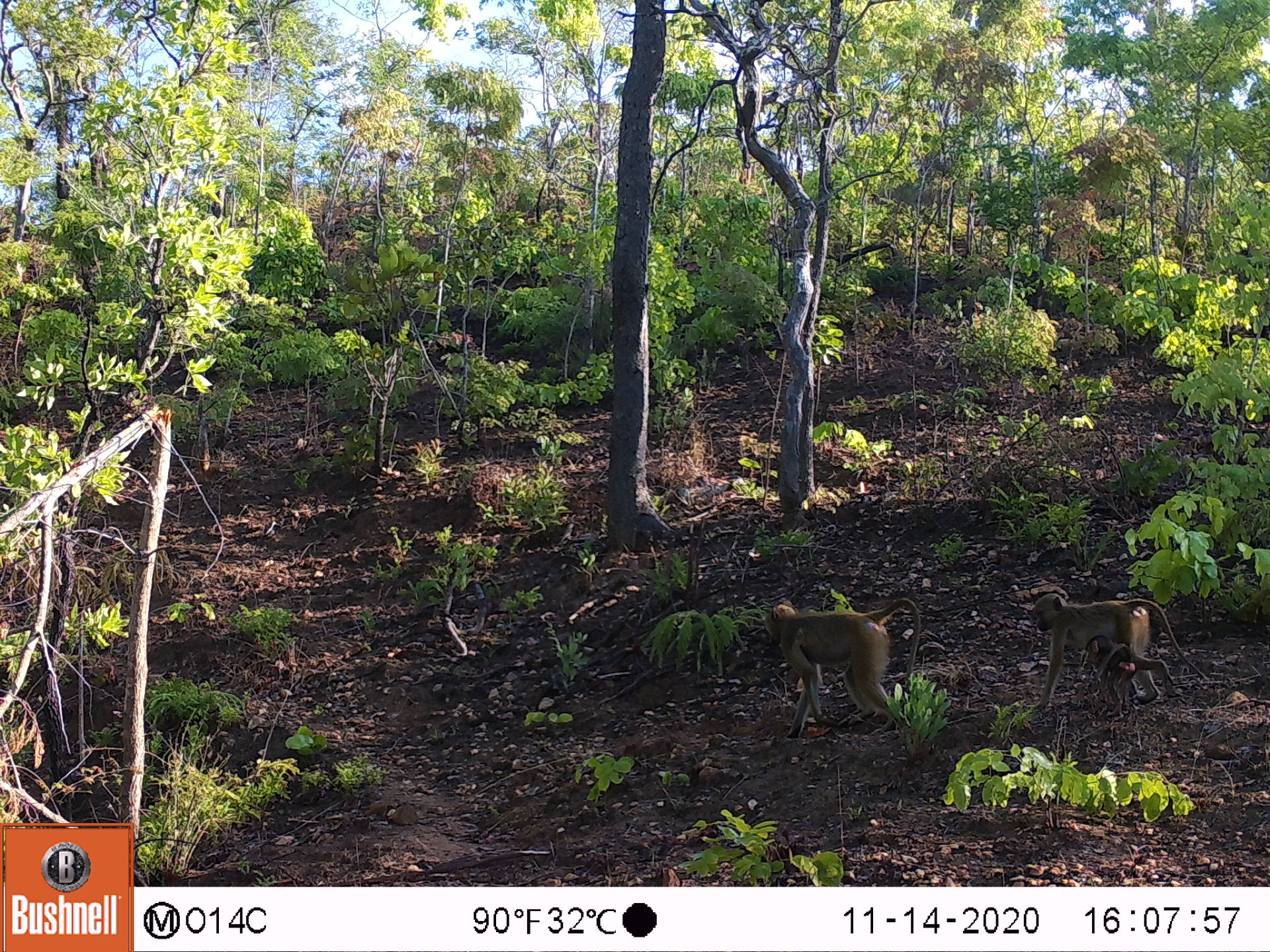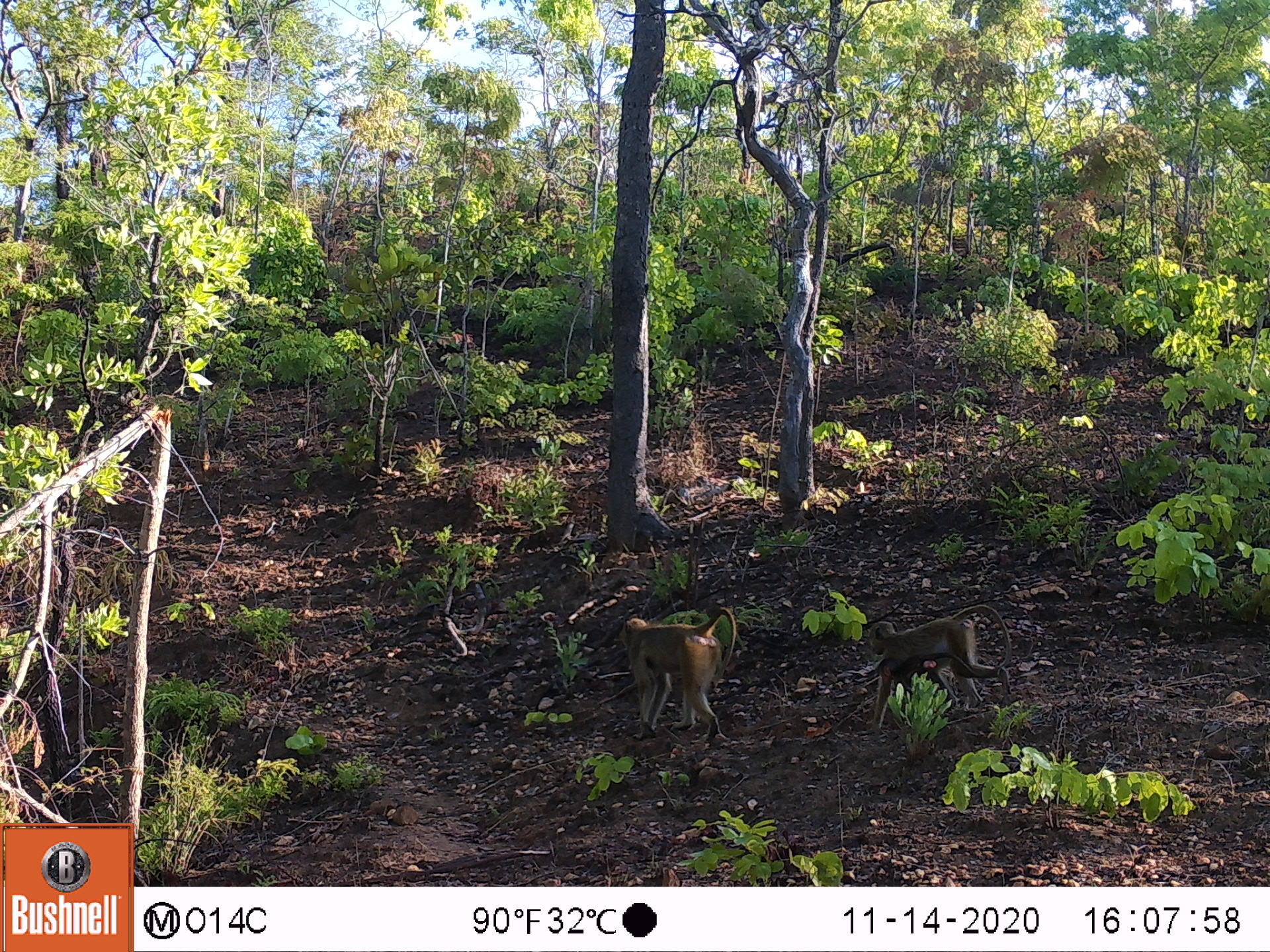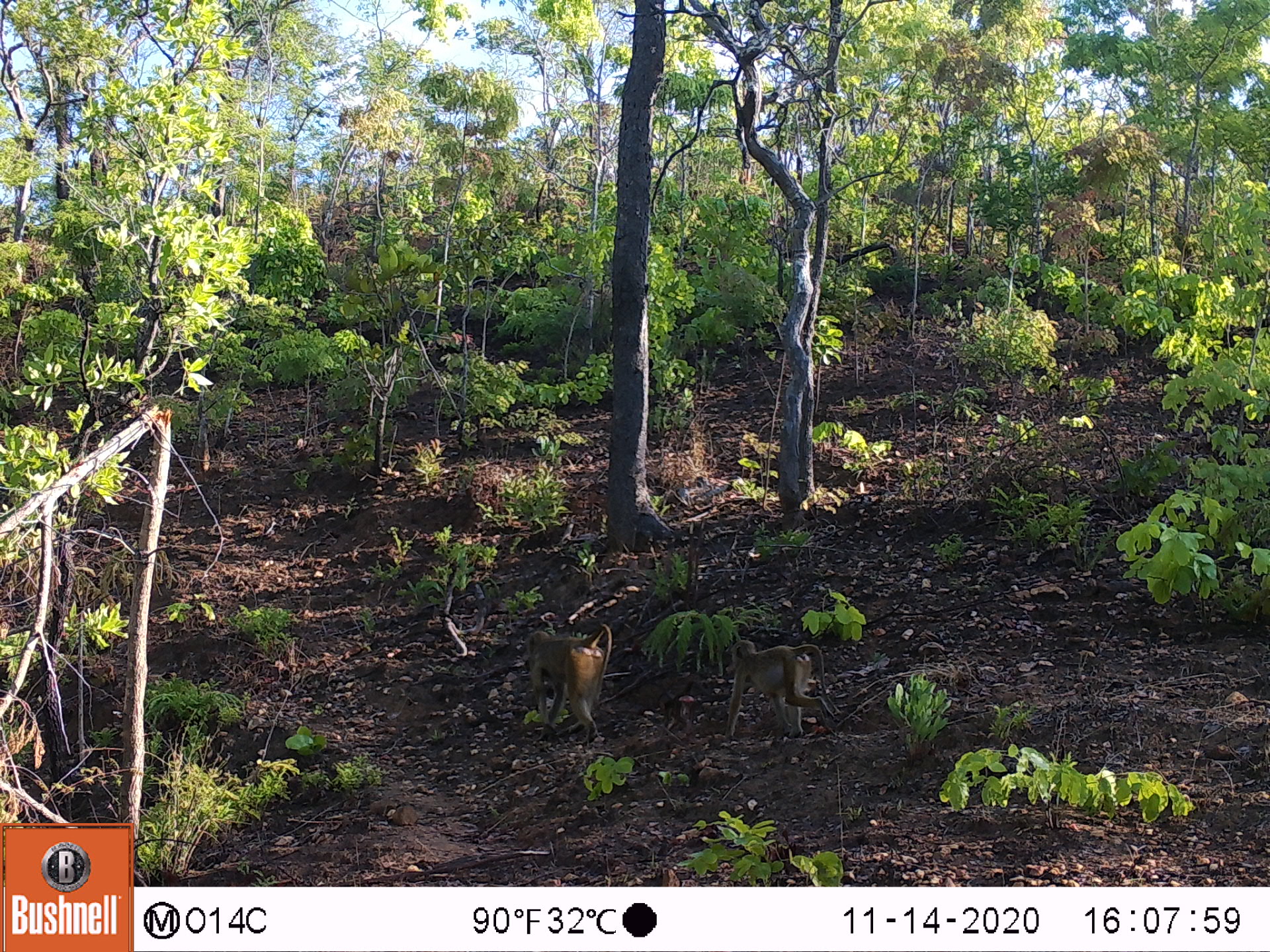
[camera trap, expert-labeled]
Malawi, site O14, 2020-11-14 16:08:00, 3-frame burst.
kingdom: Animalia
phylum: Chordata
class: Mammalia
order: Primates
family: Cercopithecidae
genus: Papio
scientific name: Papio cynocephalus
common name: yellow baboon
Yellow baboon (Papio cynocephalus), count 3.